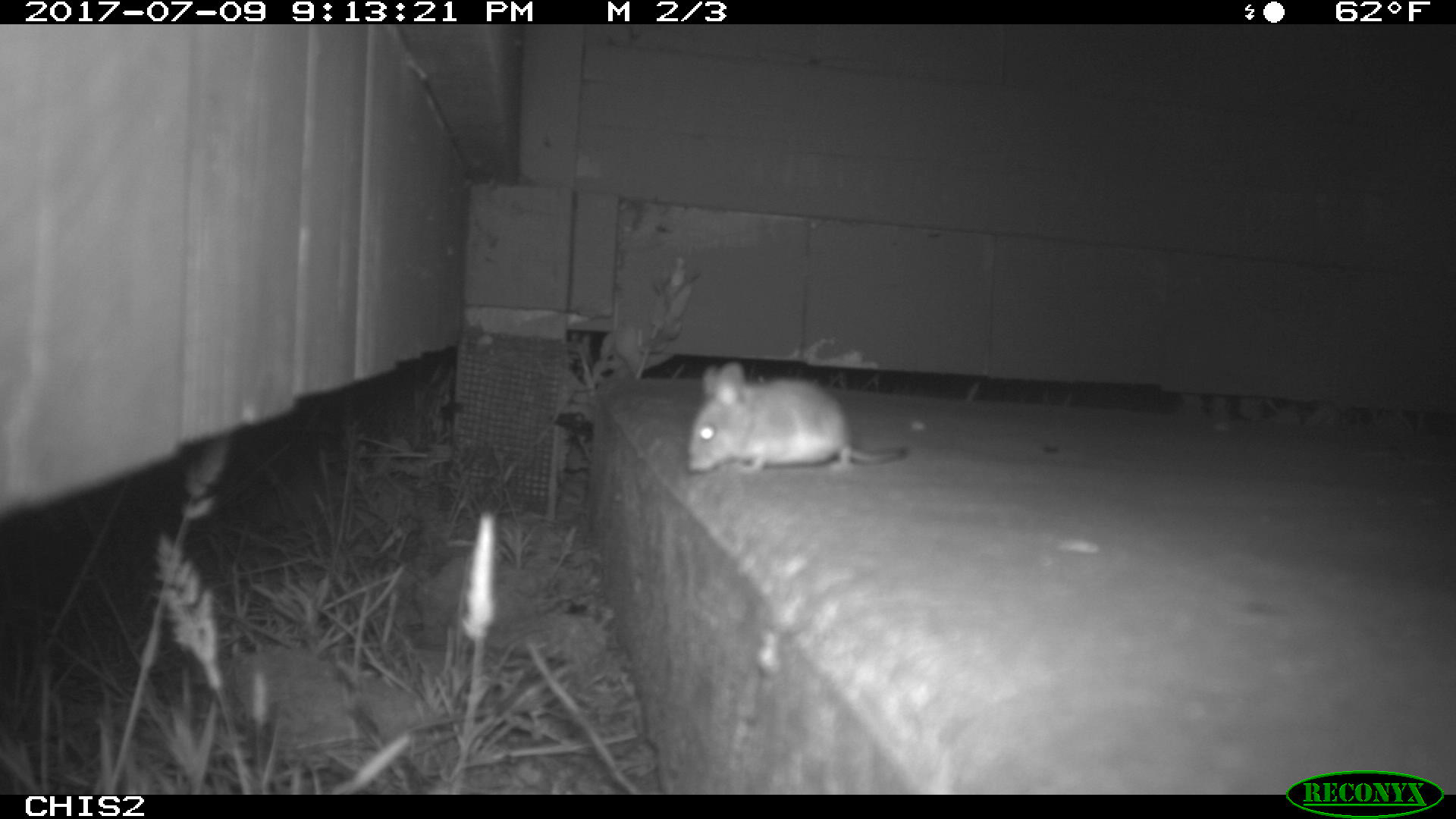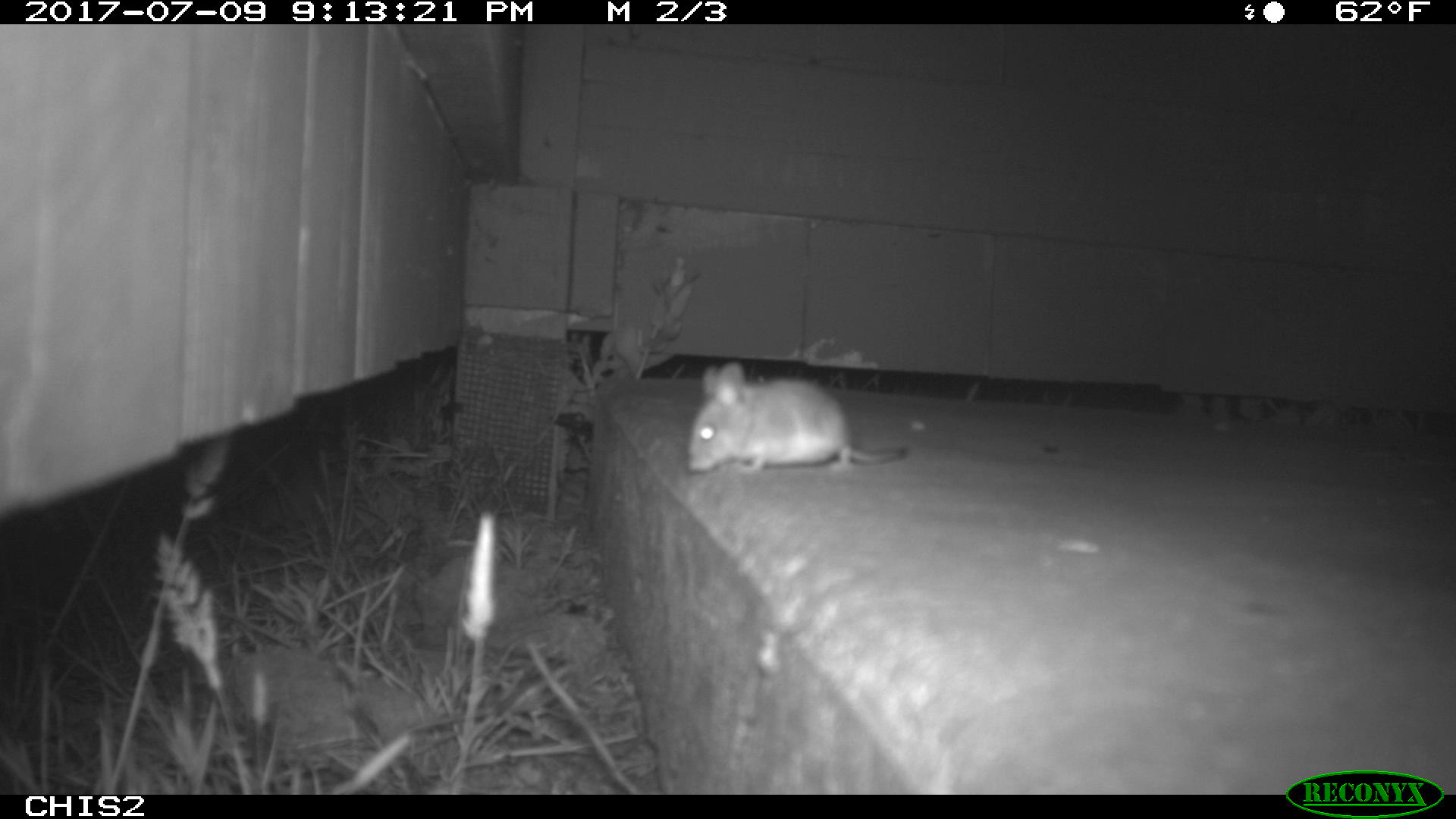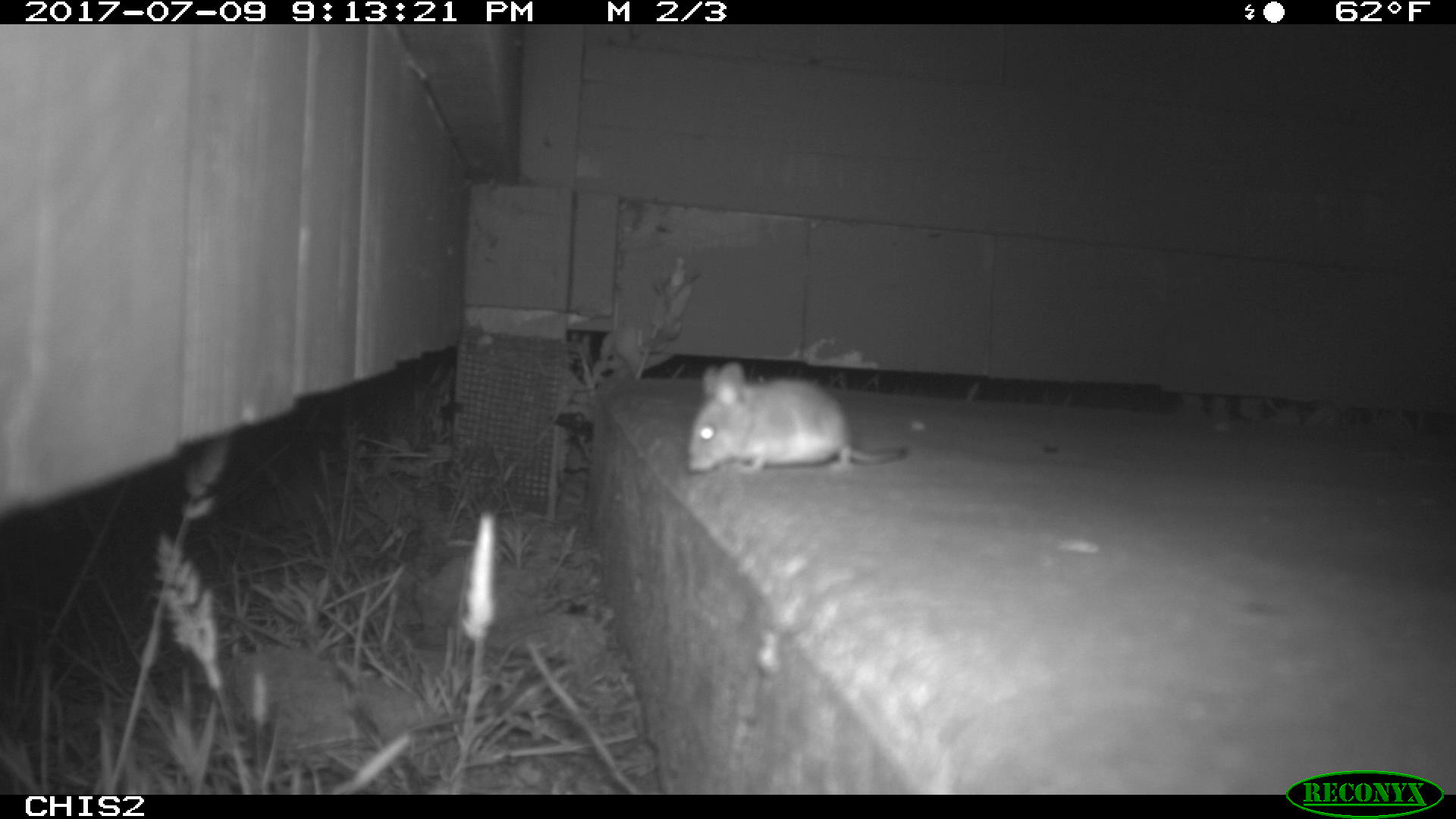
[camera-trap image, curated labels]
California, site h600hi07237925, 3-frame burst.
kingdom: Animalia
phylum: Chordata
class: Mammalia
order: Rodentia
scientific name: Rodentia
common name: rodent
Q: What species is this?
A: Rodent (Rodentia).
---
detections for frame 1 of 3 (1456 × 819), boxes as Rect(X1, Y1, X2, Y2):
rodent: Rect(683, 359, 908, 475)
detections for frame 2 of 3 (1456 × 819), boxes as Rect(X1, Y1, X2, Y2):
rodent: Rect(687, 362, 909, 473)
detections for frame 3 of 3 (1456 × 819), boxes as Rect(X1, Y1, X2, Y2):
rodent: Rect(686, 361, 907, 474)